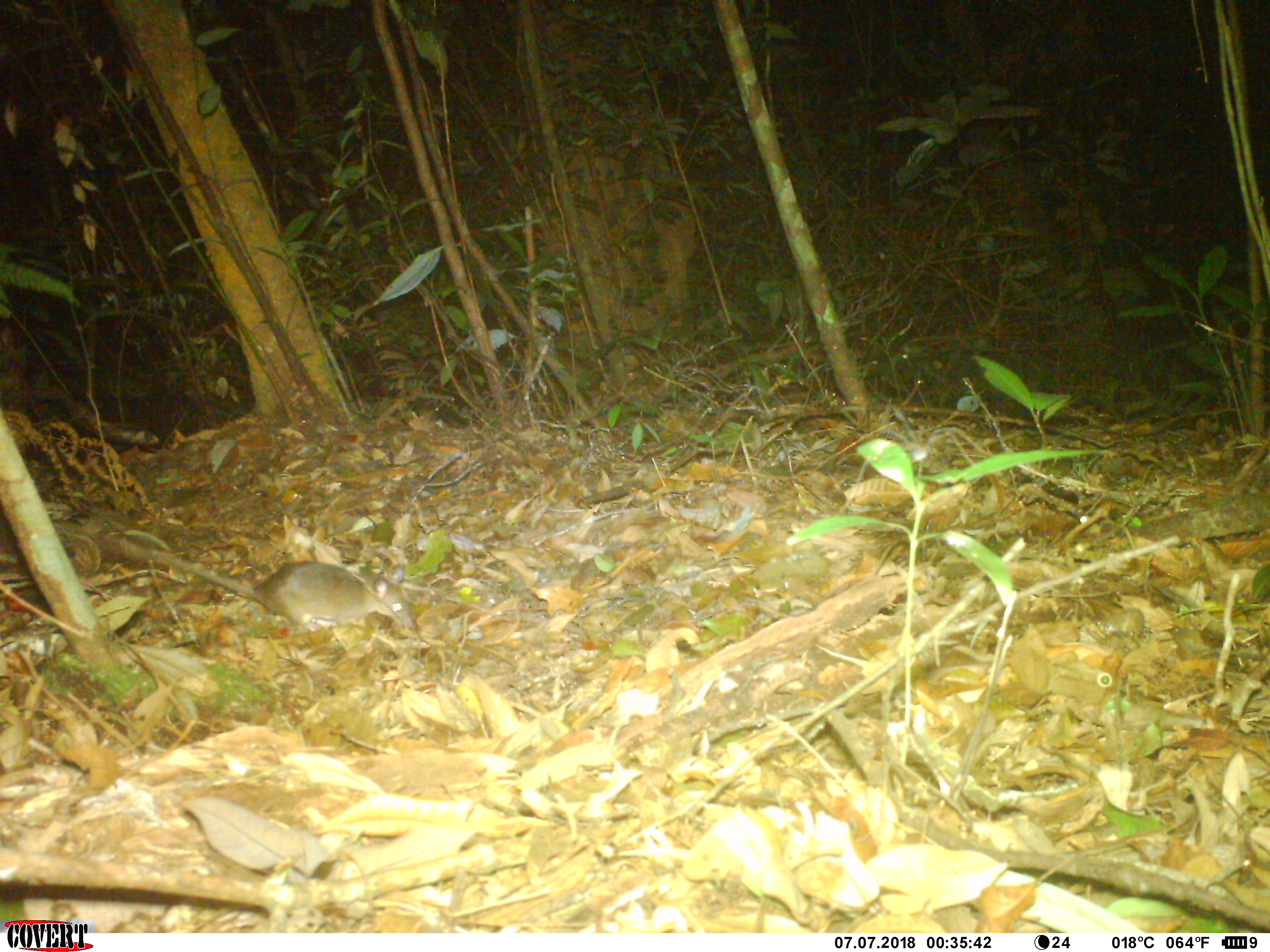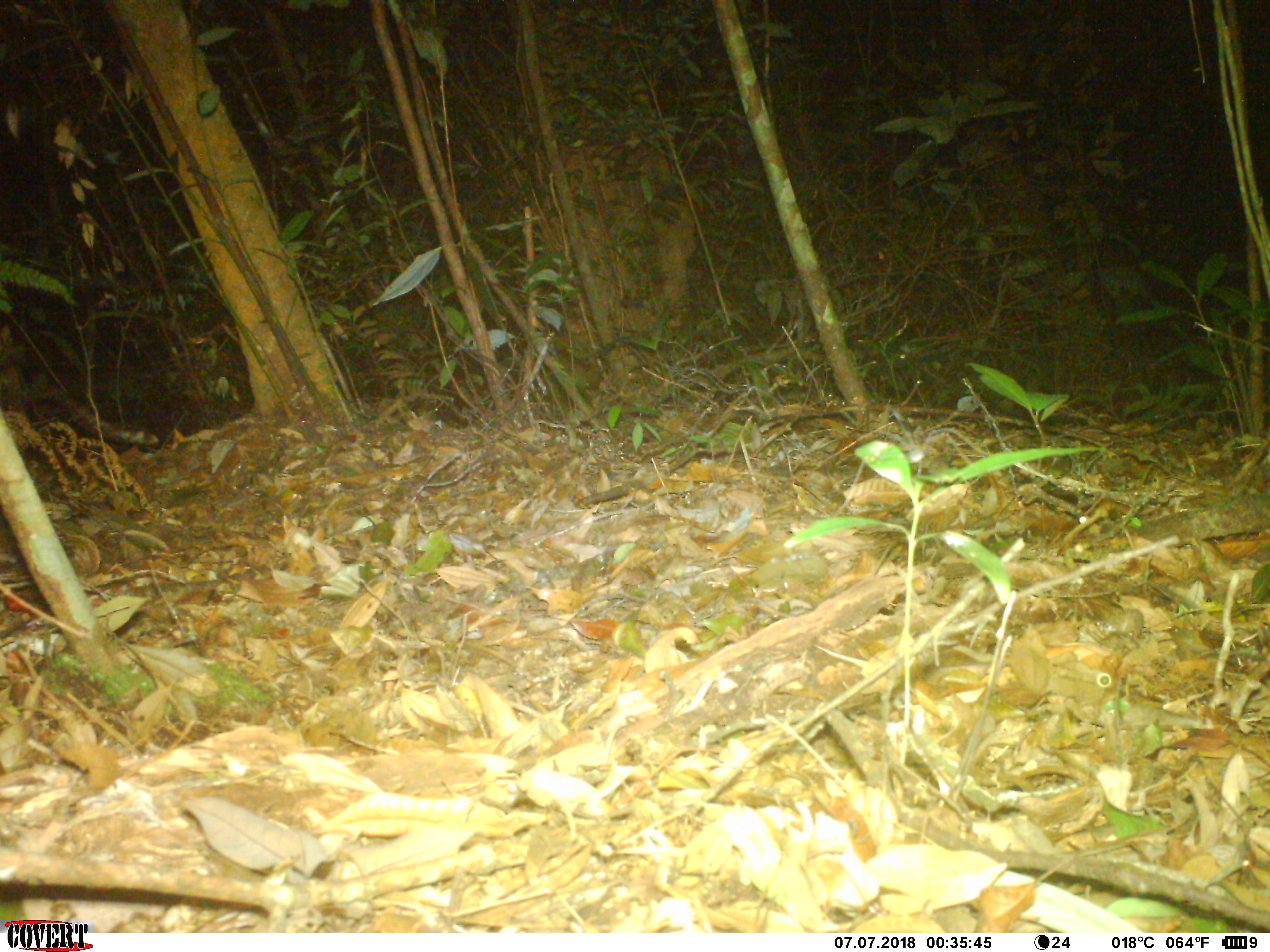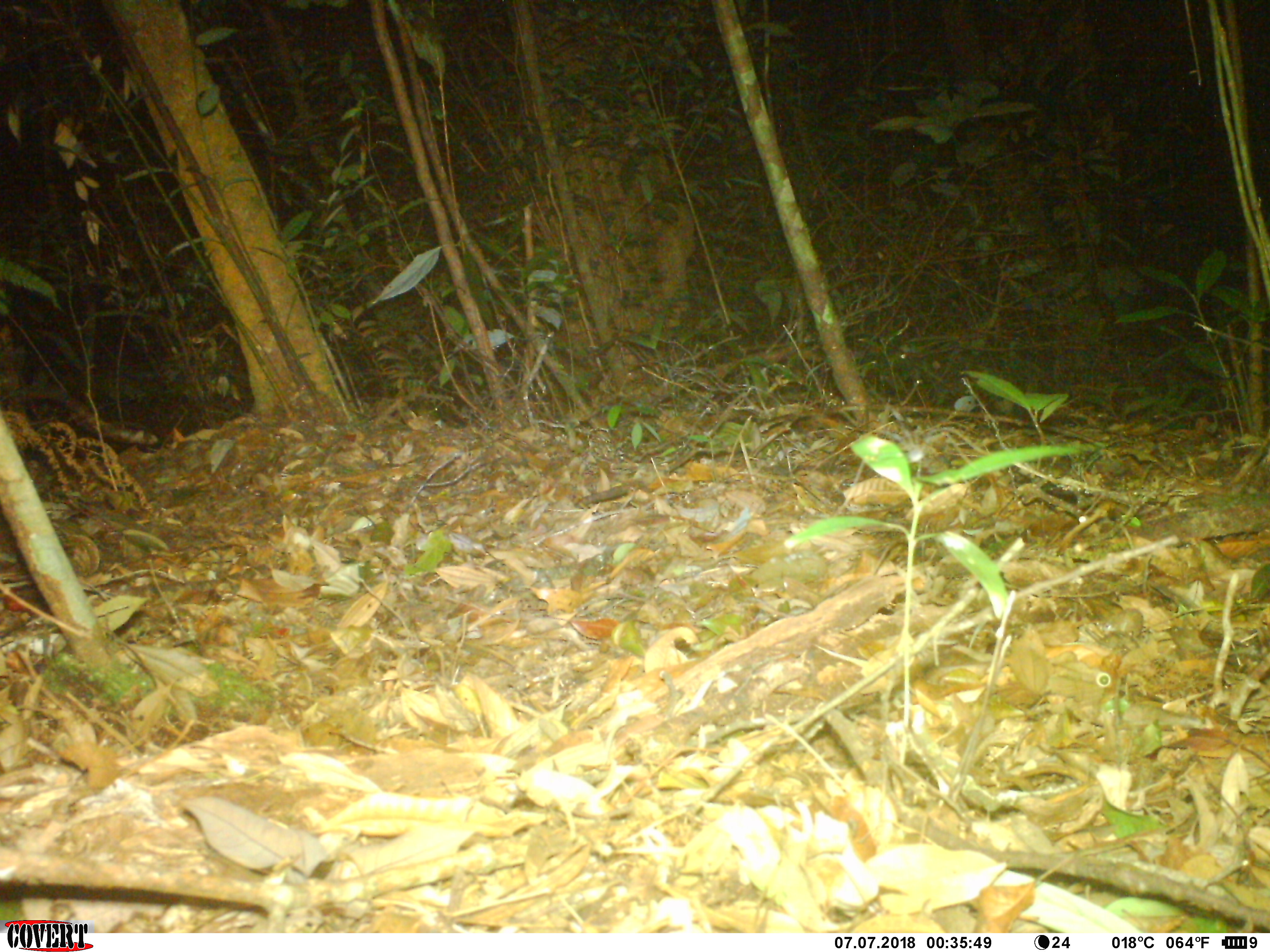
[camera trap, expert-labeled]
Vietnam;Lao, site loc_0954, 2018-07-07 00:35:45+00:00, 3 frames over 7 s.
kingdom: Animalia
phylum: Chordata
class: Mammalia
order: Rodentia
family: Muridae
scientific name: Muridae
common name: old-world mice and rats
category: unidentified murid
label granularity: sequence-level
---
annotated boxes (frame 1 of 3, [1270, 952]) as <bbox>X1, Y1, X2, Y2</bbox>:
unidentified murid: <bbox>118, 538, 414, 635</bbox>